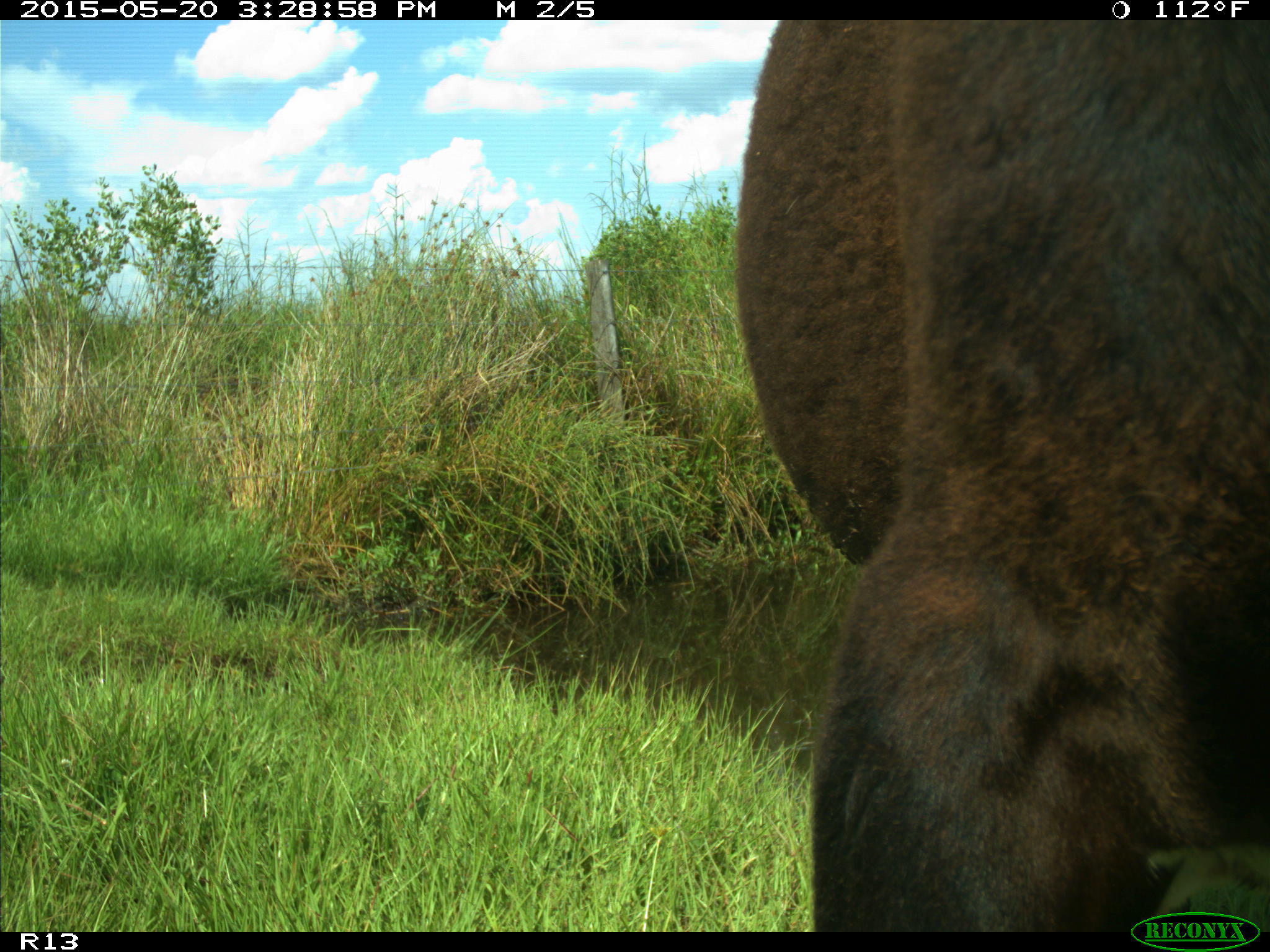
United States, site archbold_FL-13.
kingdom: Animalia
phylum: Chordata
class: Mammalia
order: Artiodactyla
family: Bovidae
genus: Bos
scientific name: Bos taurus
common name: domestic cow